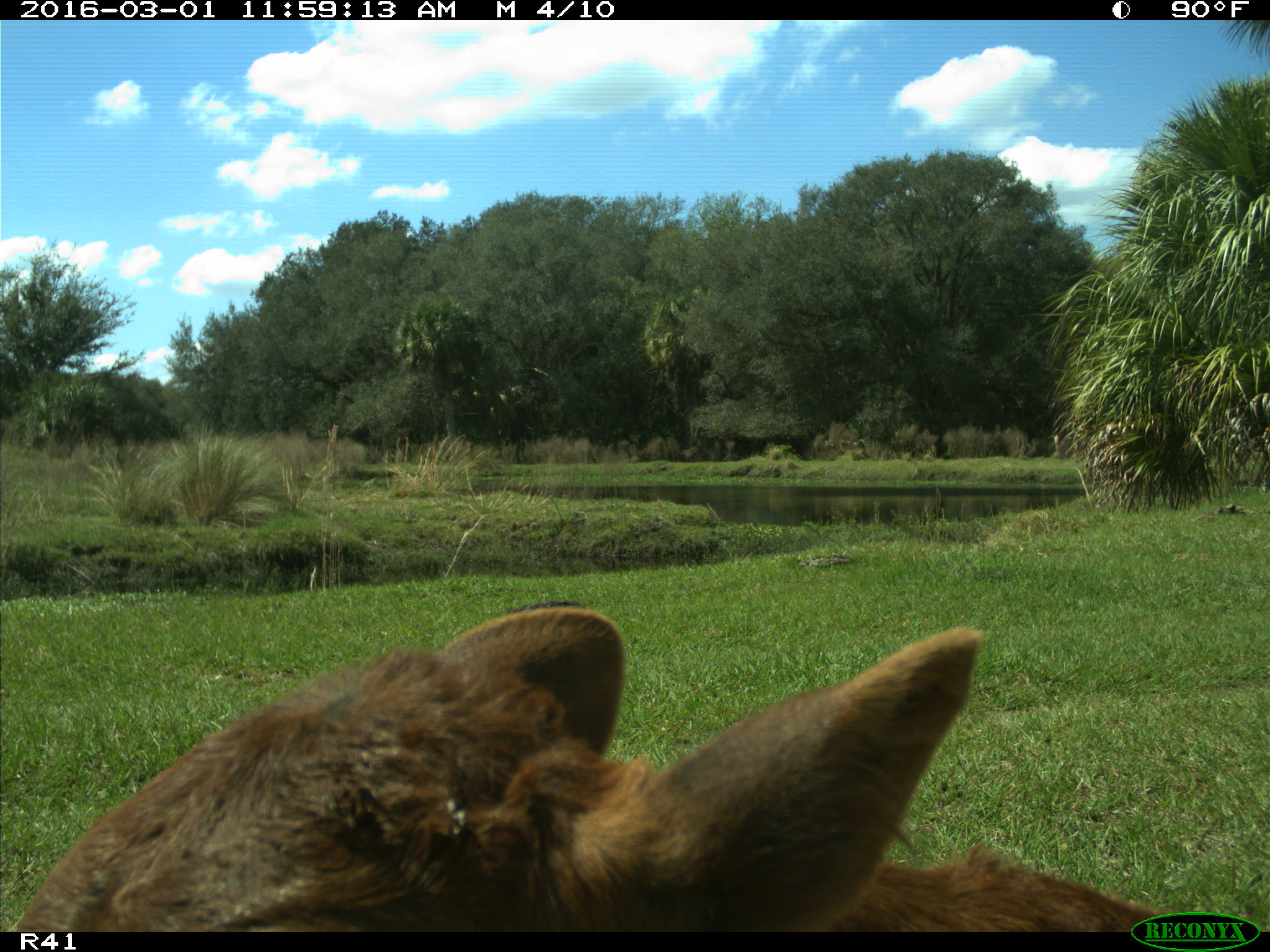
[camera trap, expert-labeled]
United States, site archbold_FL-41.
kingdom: Animalia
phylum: Chordata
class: Mammalia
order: Artiodactyla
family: Bovidae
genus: Bos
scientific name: Bos taurus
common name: domestic cow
Bos taurus (domestic cow).